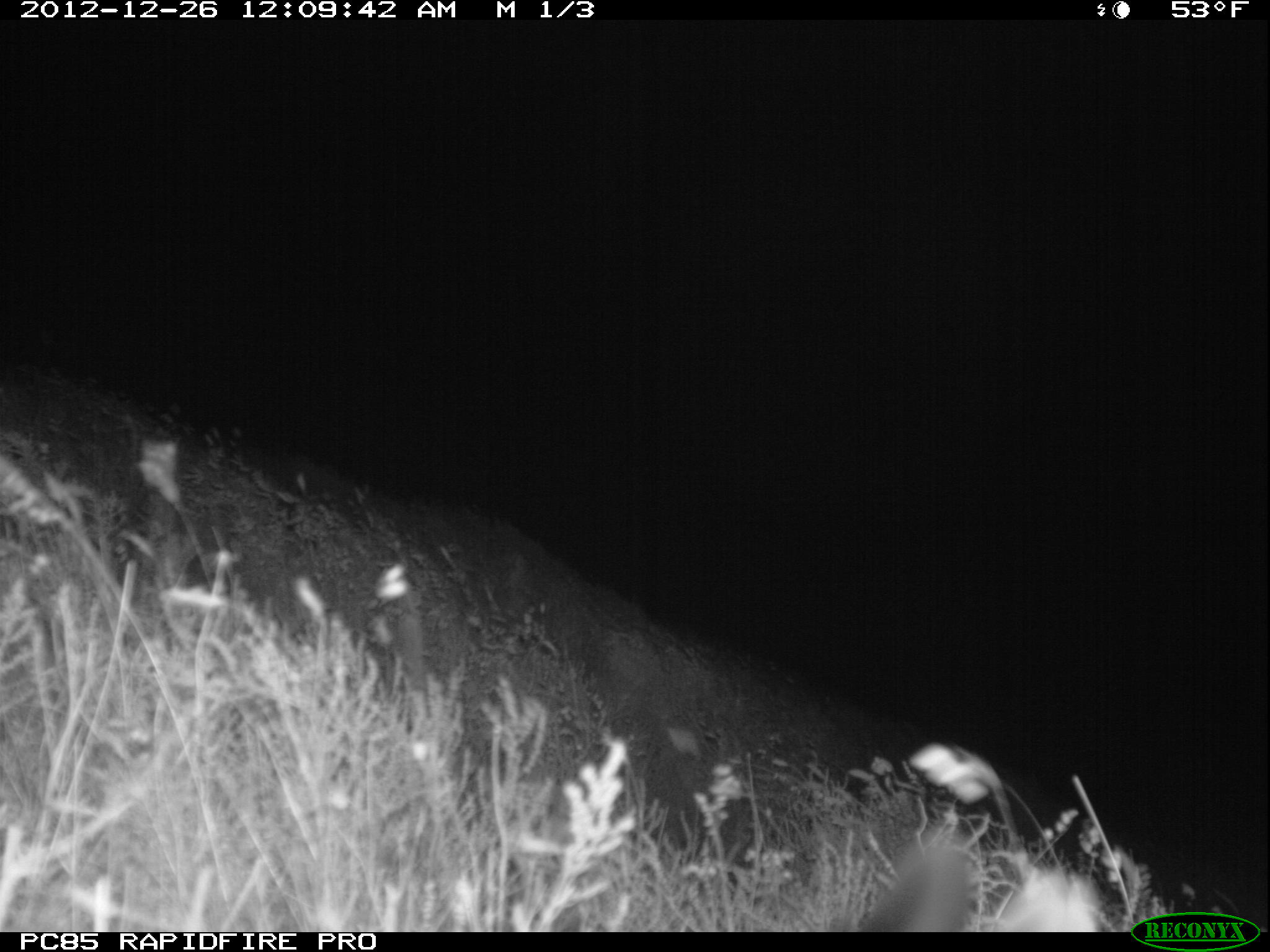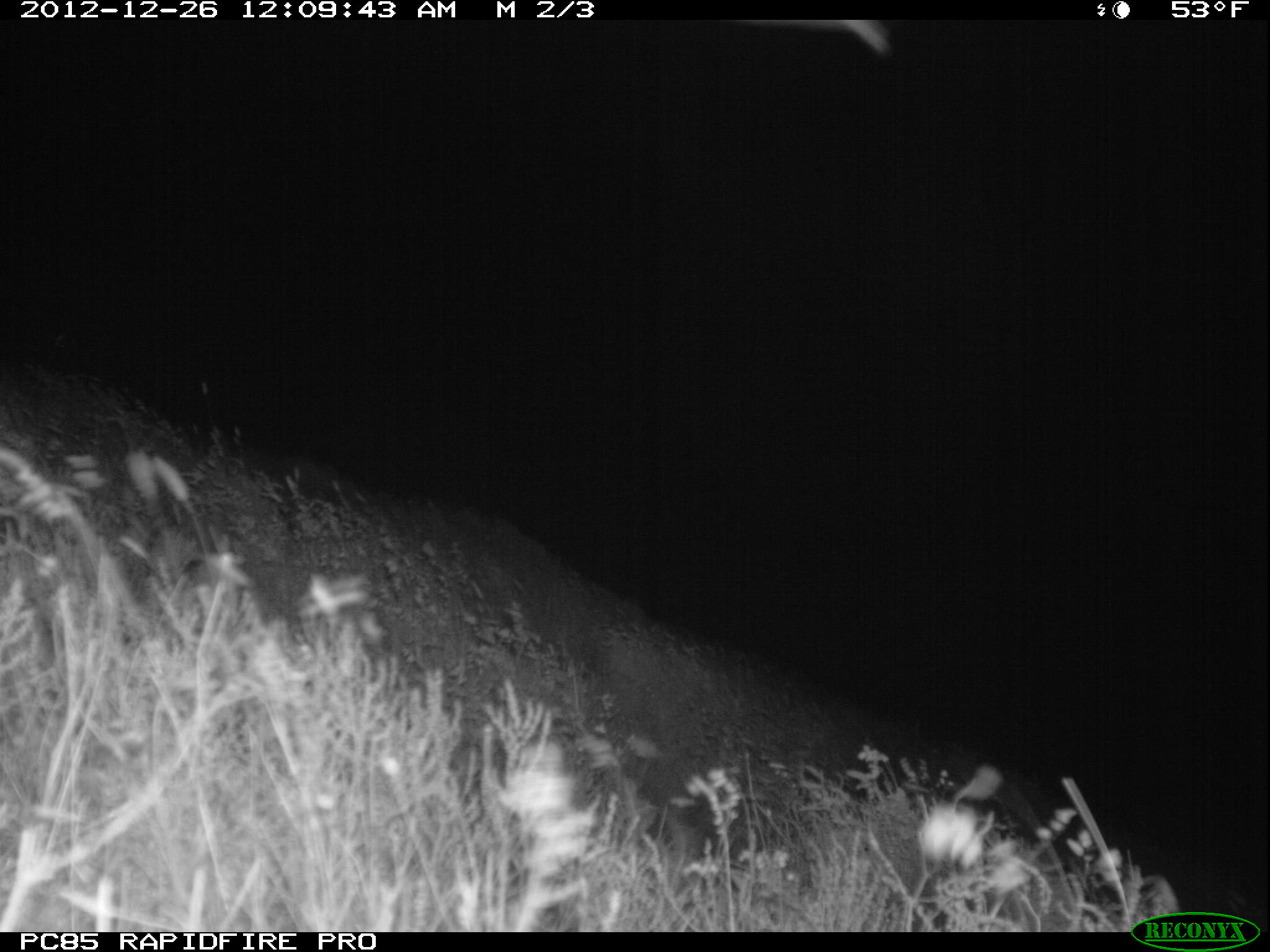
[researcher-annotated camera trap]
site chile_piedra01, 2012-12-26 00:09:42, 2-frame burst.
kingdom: Animalia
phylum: Chordata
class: Aves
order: Procellariiformes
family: Procellariidae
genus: Calonectris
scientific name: Calonectris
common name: shearwater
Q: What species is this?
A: Shearwater (Calonectris).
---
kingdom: Animalia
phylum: Chordata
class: Aves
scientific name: Aves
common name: bird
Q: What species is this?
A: Bird (Aves).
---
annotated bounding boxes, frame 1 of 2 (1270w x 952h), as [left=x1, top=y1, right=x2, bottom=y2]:
shearwater: [left=856, top=833, right=1099, bottom=933]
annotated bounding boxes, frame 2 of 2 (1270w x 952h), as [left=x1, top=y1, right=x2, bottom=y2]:
bird: [left=738, top=18, right=897, bottom=56]